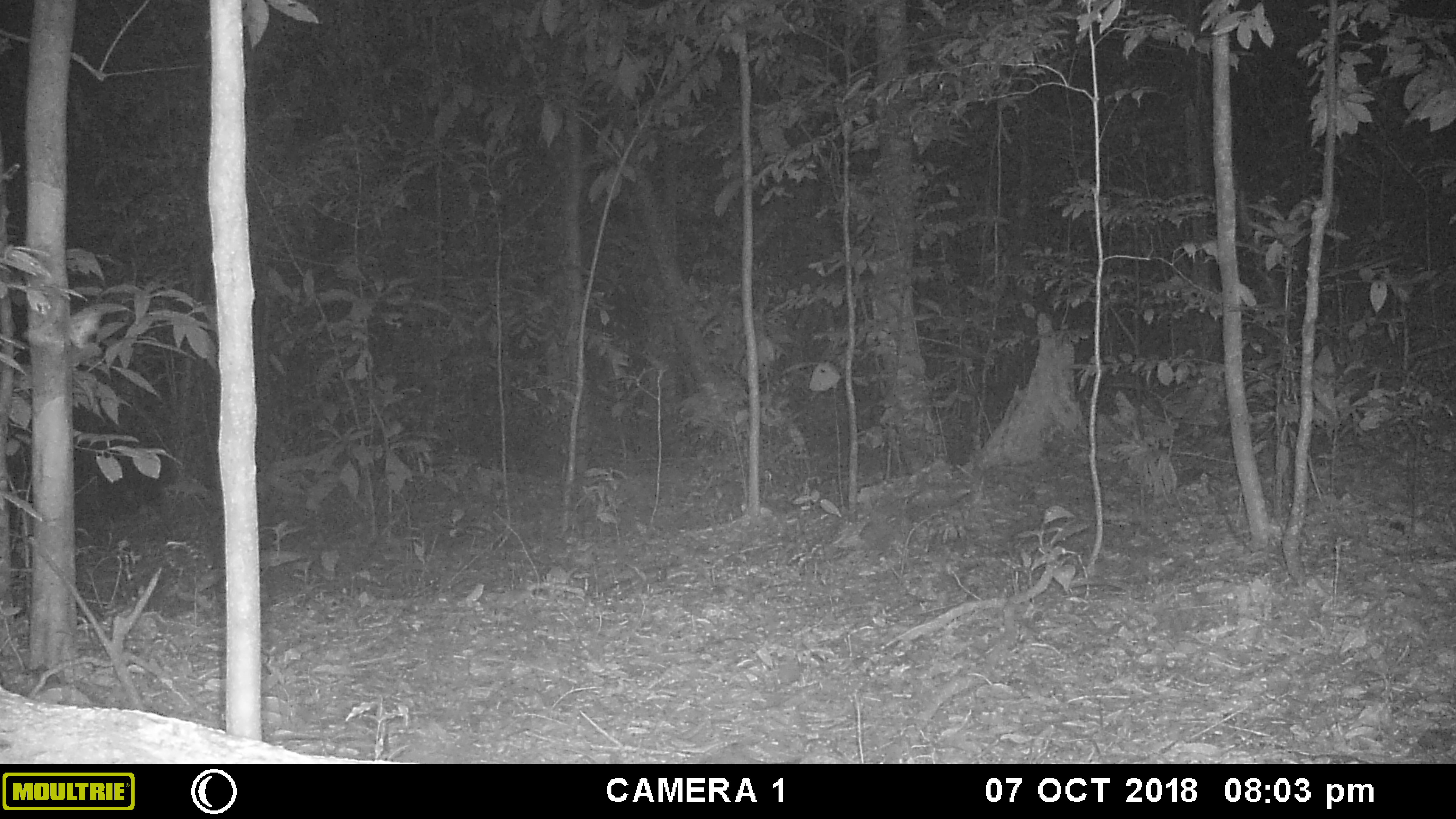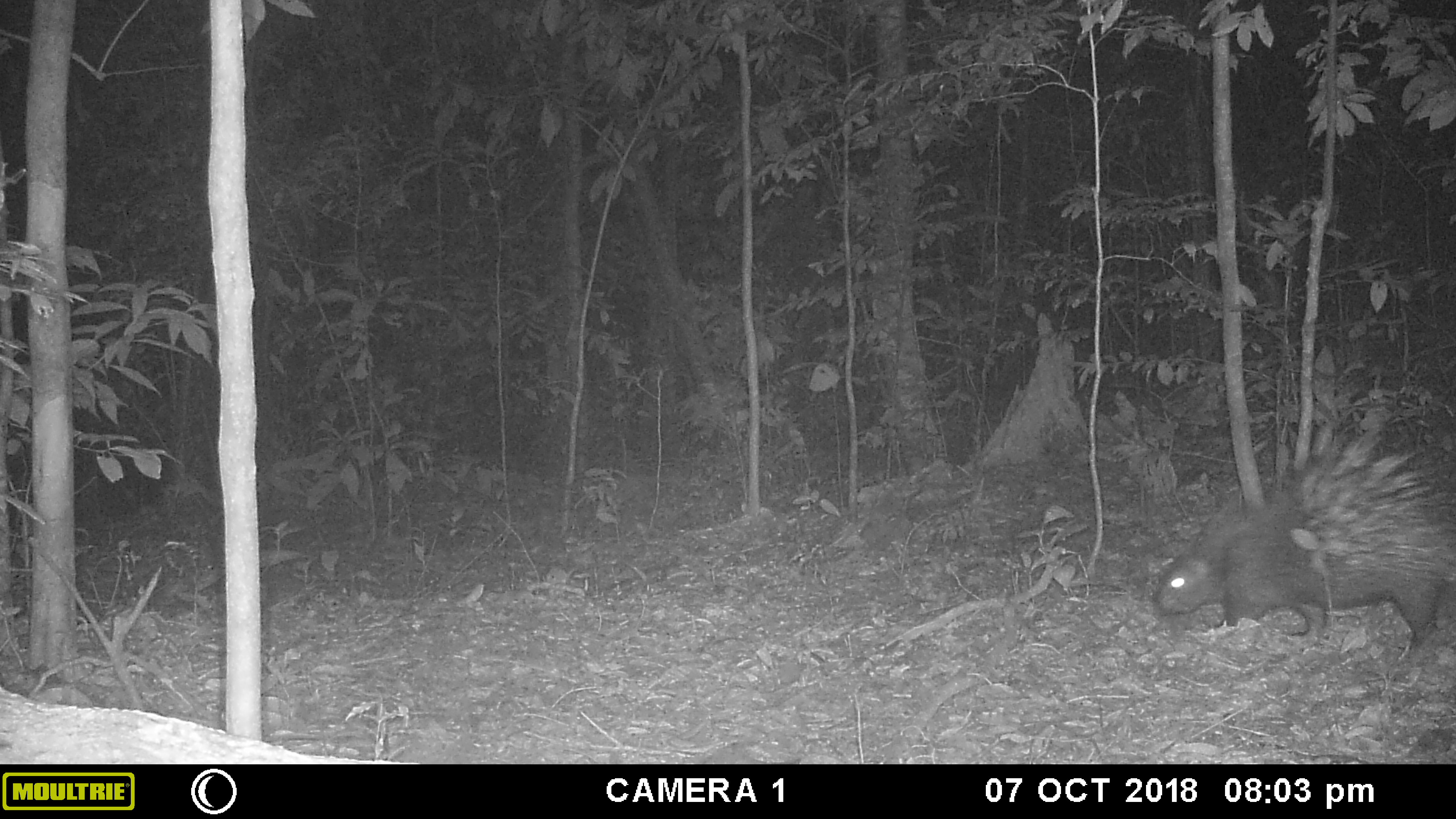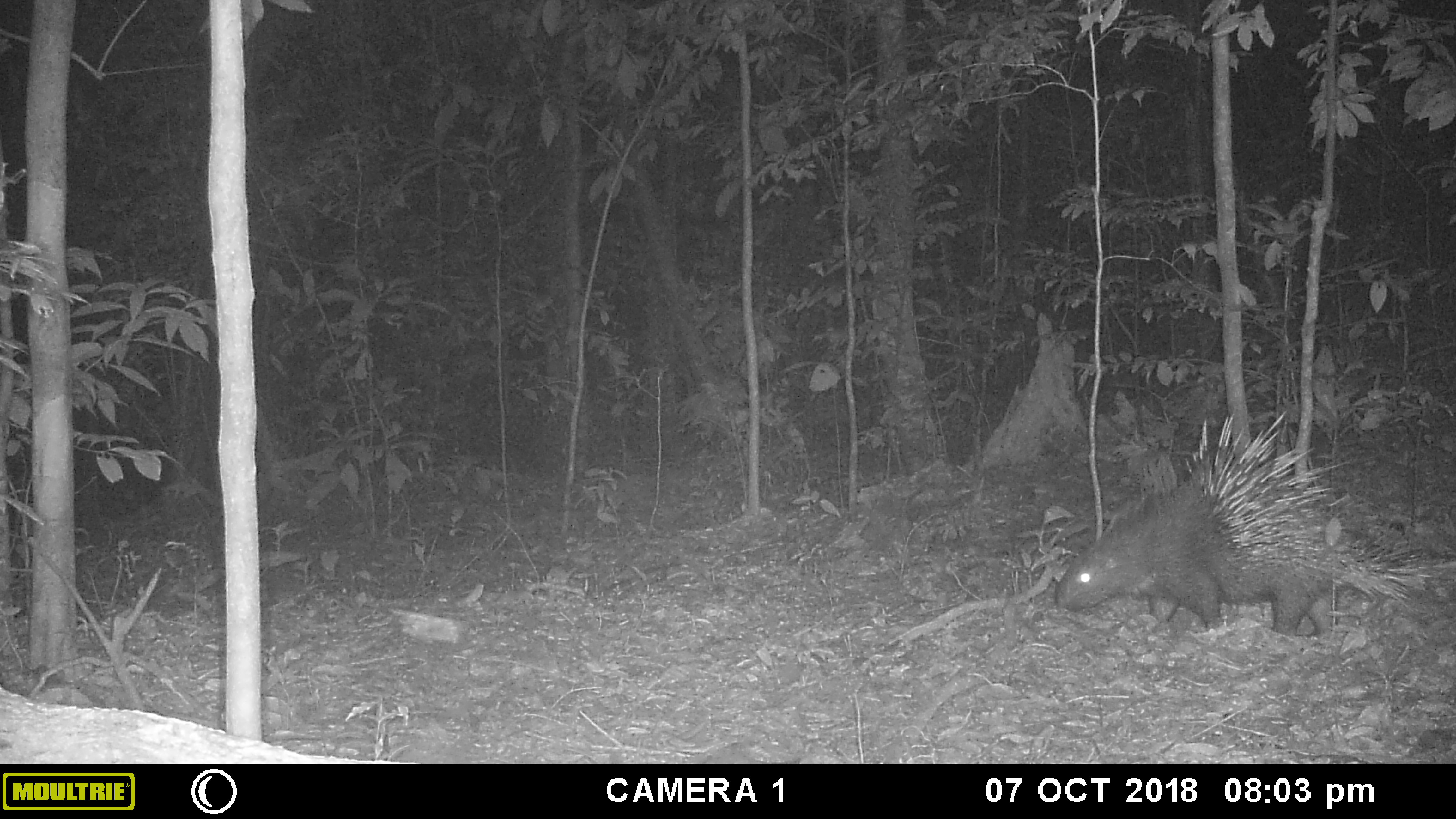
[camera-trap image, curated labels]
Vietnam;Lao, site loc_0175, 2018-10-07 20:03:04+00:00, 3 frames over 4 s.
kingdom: Animalia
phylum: Chordata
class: Mammalia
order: Rodentia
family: Hystricidae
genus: Hystrix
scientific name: Hystrix brachyura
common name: malayan porcupine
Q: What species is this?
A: Malayan porcupine (Hystrix brachyura).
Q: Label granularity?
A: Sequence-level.